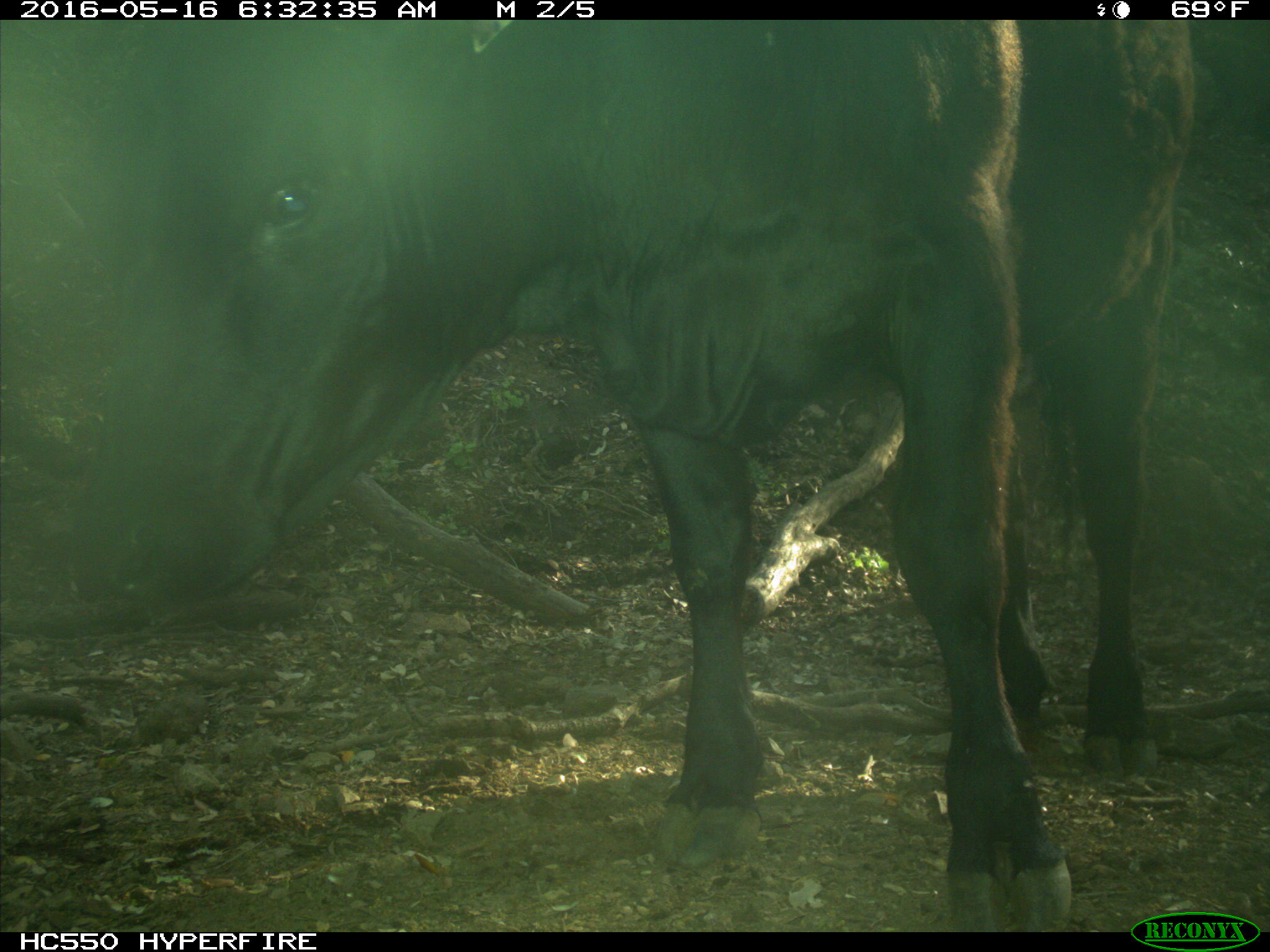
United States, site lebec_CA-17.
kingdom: Animalia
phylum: Chordata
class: Mammalia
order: Artiodactyla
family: Bovidae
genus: Bos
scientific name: Bos taurus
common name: domestic cow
Bos taurus (domestic cow).